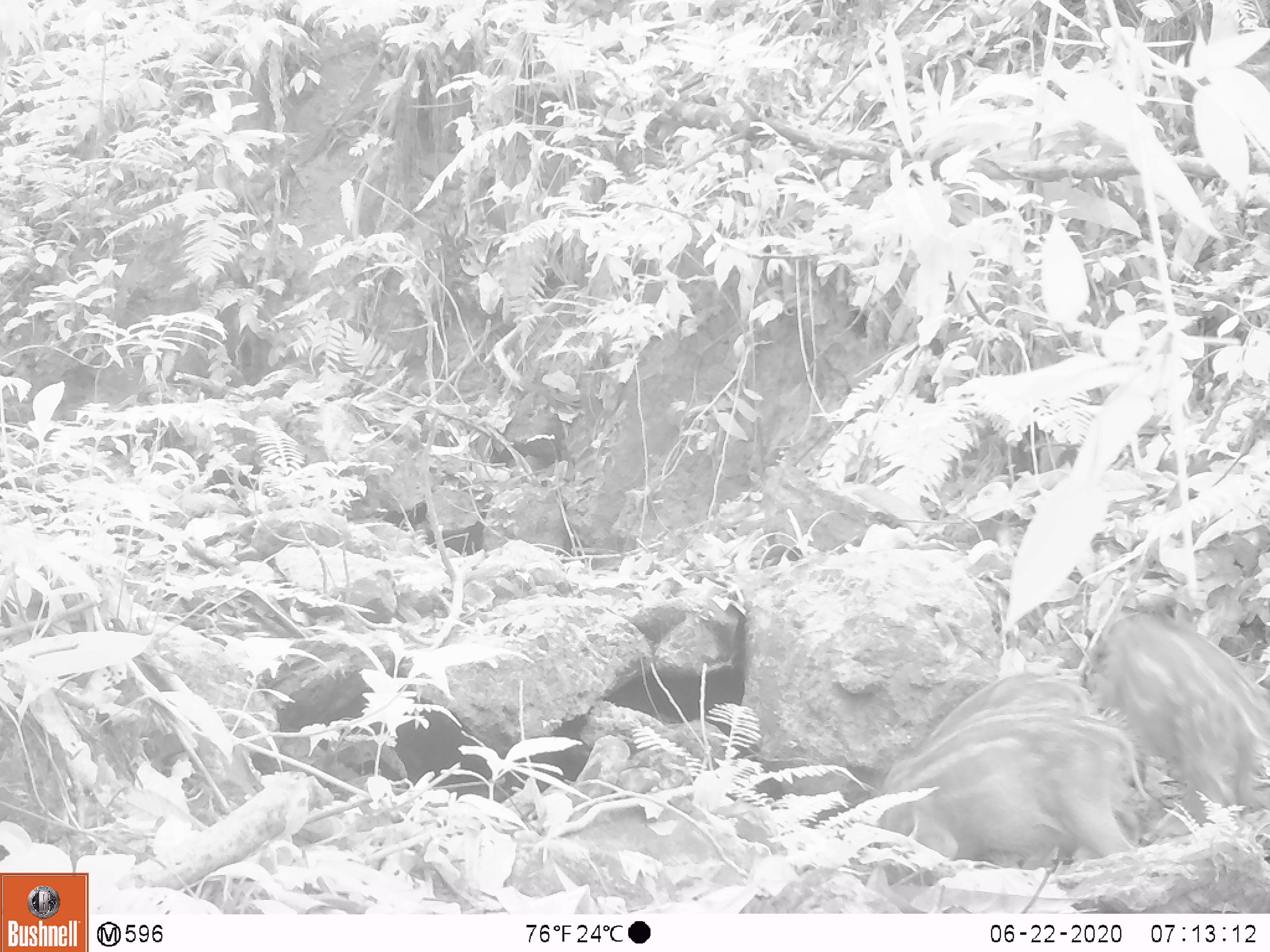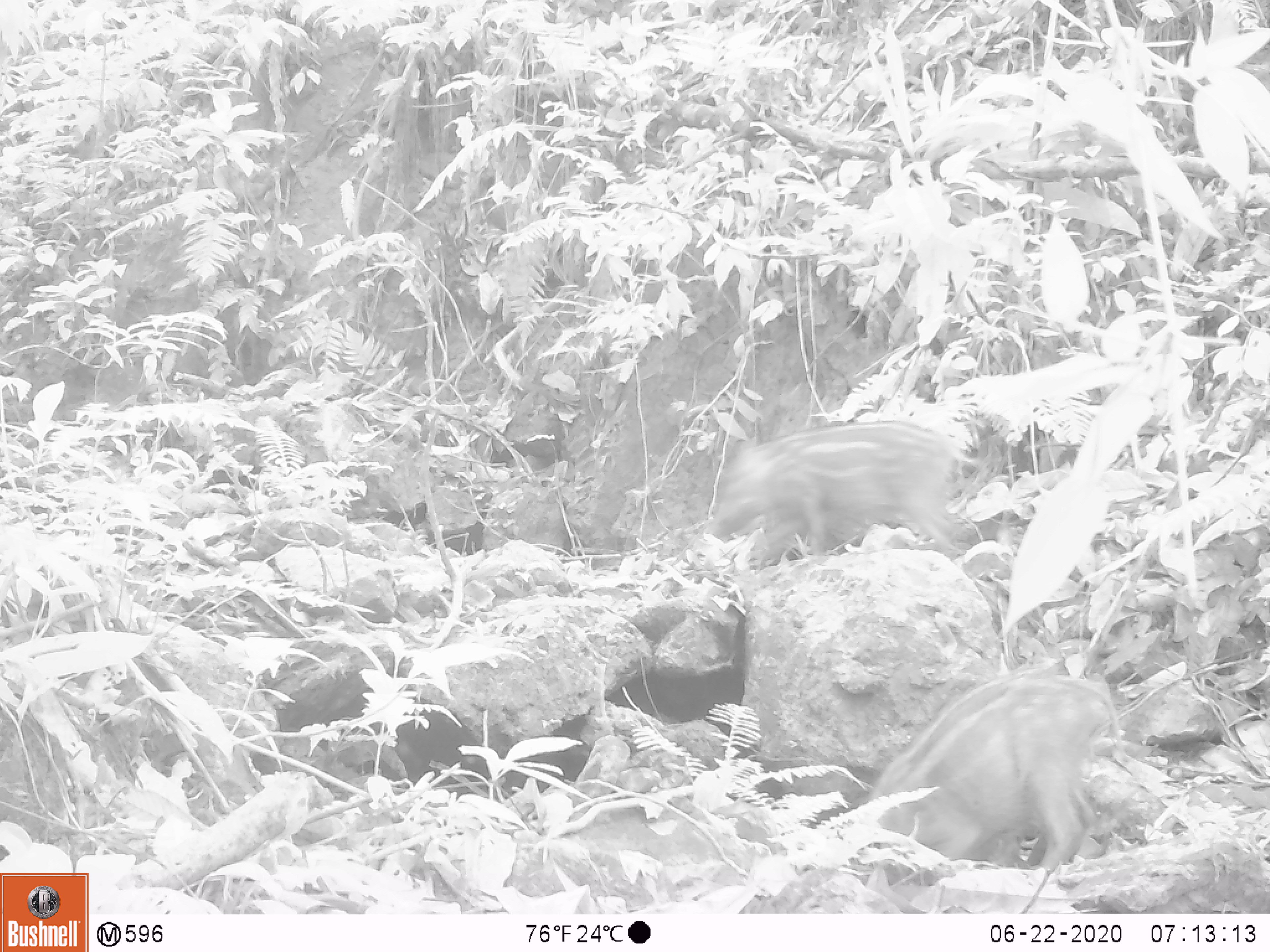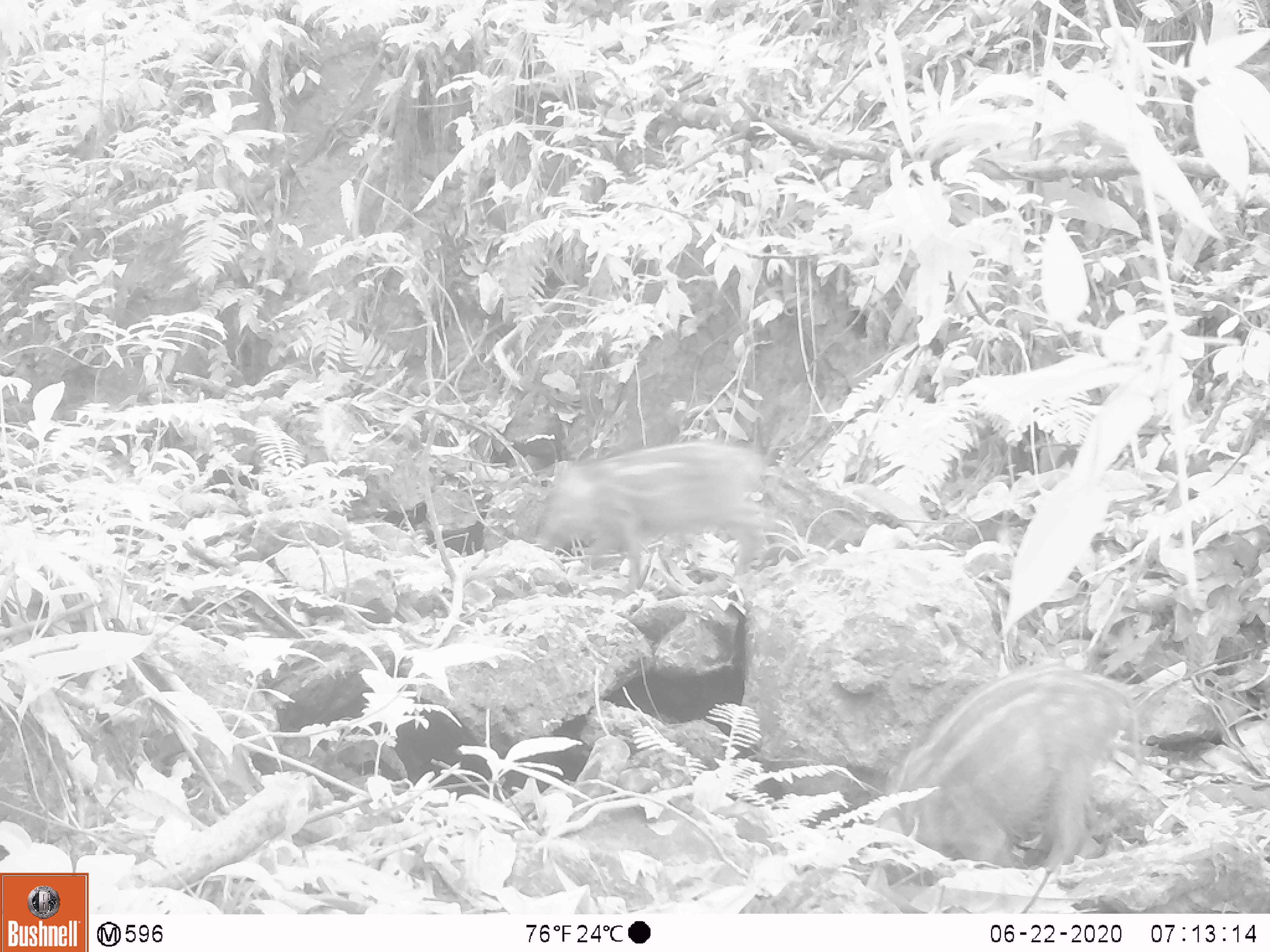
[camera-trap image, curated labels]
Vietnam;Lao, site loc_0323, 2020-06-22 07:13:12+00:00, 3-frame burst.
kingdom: Animalia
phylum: Chordata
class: Mammalia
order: Artiodactyla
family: Suidae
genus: Sus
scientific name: Sus scrofa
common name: eurasian wild pig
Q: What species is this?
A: Eurasian wild pig (Sus scrofa).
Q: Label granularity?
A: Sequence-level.